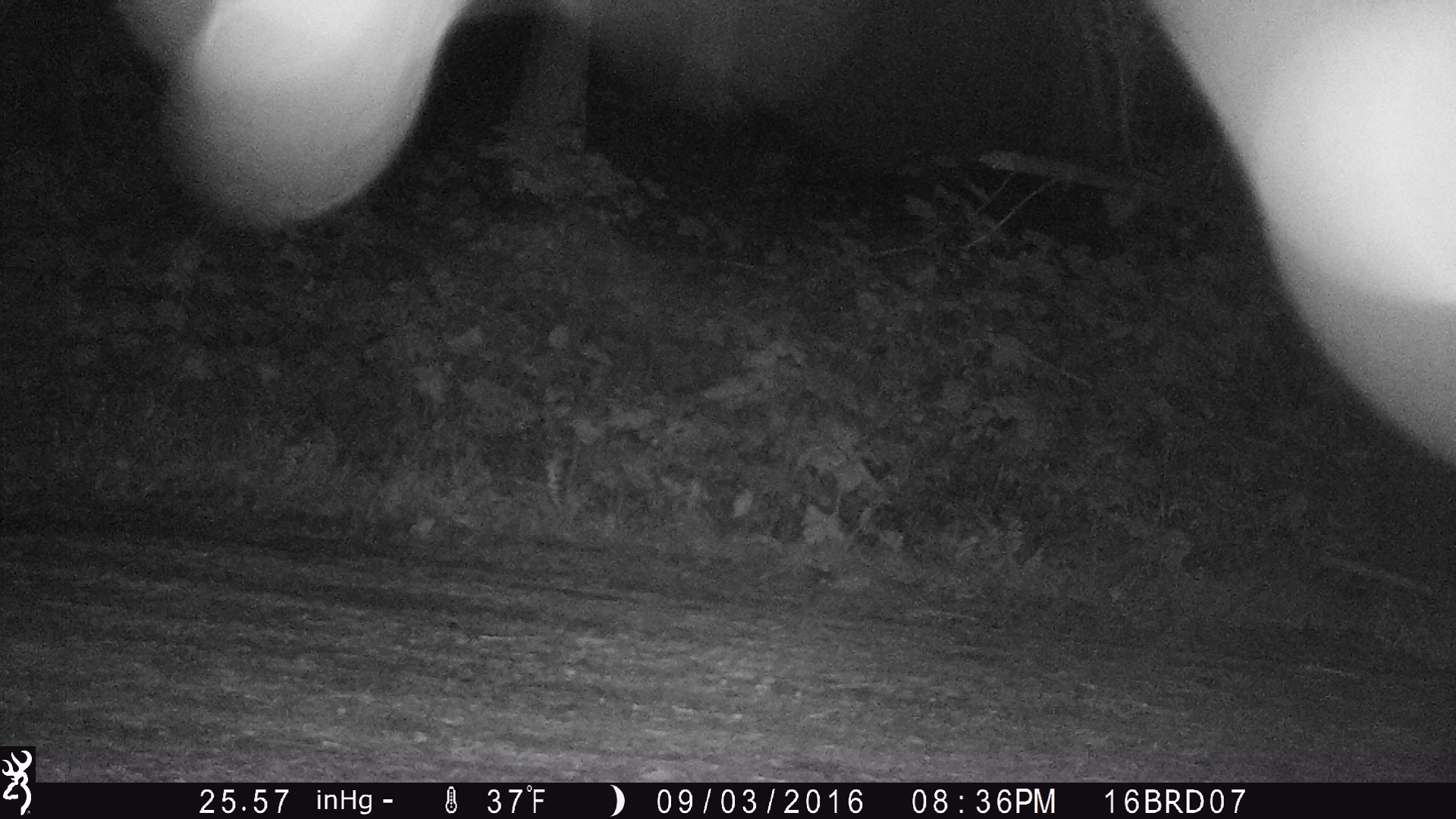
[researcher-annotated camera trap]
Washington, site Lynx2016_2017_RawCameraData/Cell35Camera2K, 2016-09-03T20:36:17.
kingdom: Animalia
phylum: Chordata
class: Mammalia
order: Carnivora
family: Felidae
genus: Lynx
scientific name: Lynx rufus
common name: bobcat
Lynx rufus (bobcat). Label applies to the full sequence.